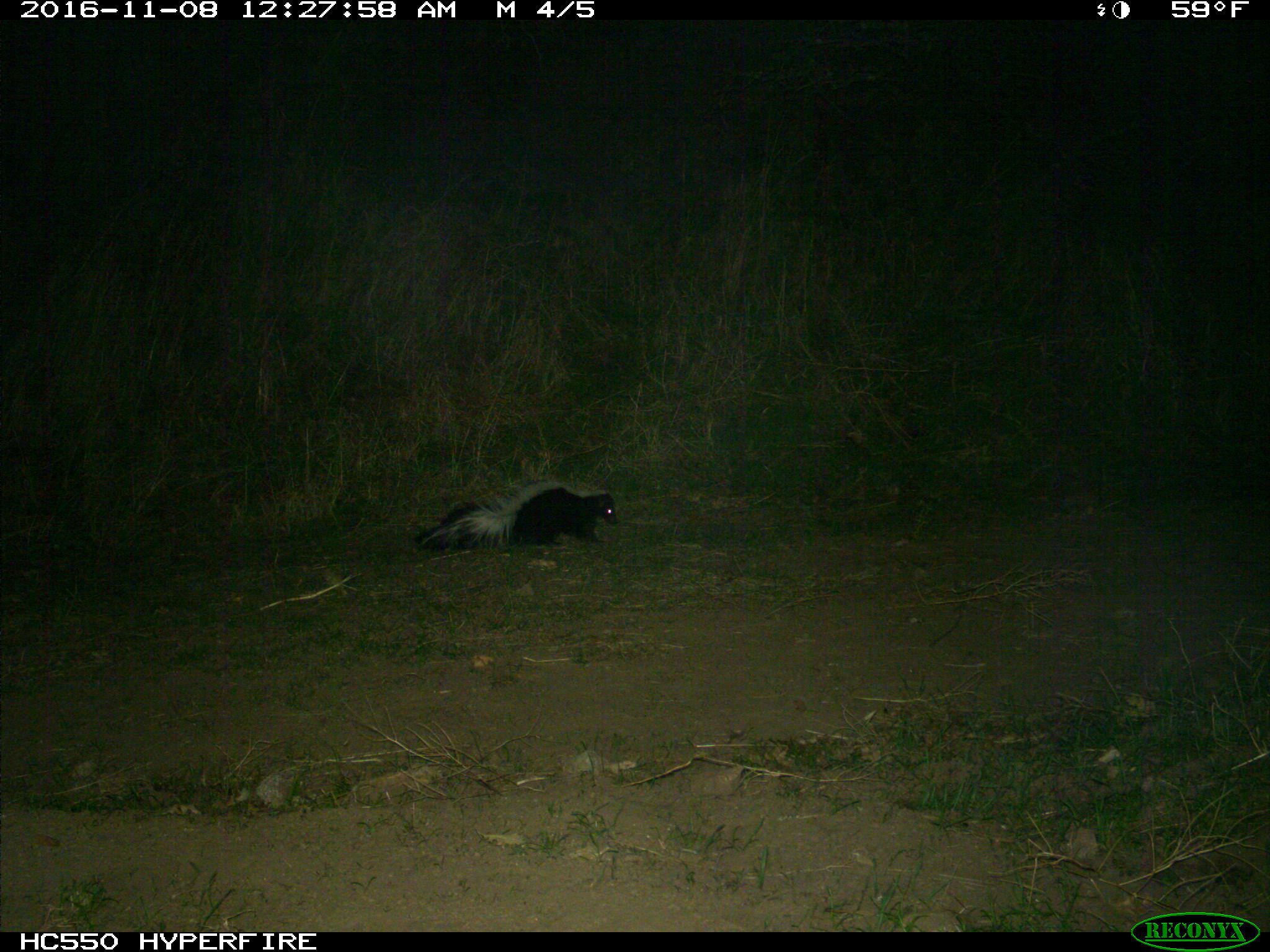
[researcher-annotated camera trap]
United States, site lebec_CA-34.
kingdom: Animalia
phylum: Chordata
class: Mammalia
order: Carnivora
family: Mephitidae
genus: Mephitis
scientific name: Mephitis mephitis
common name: striped skunk